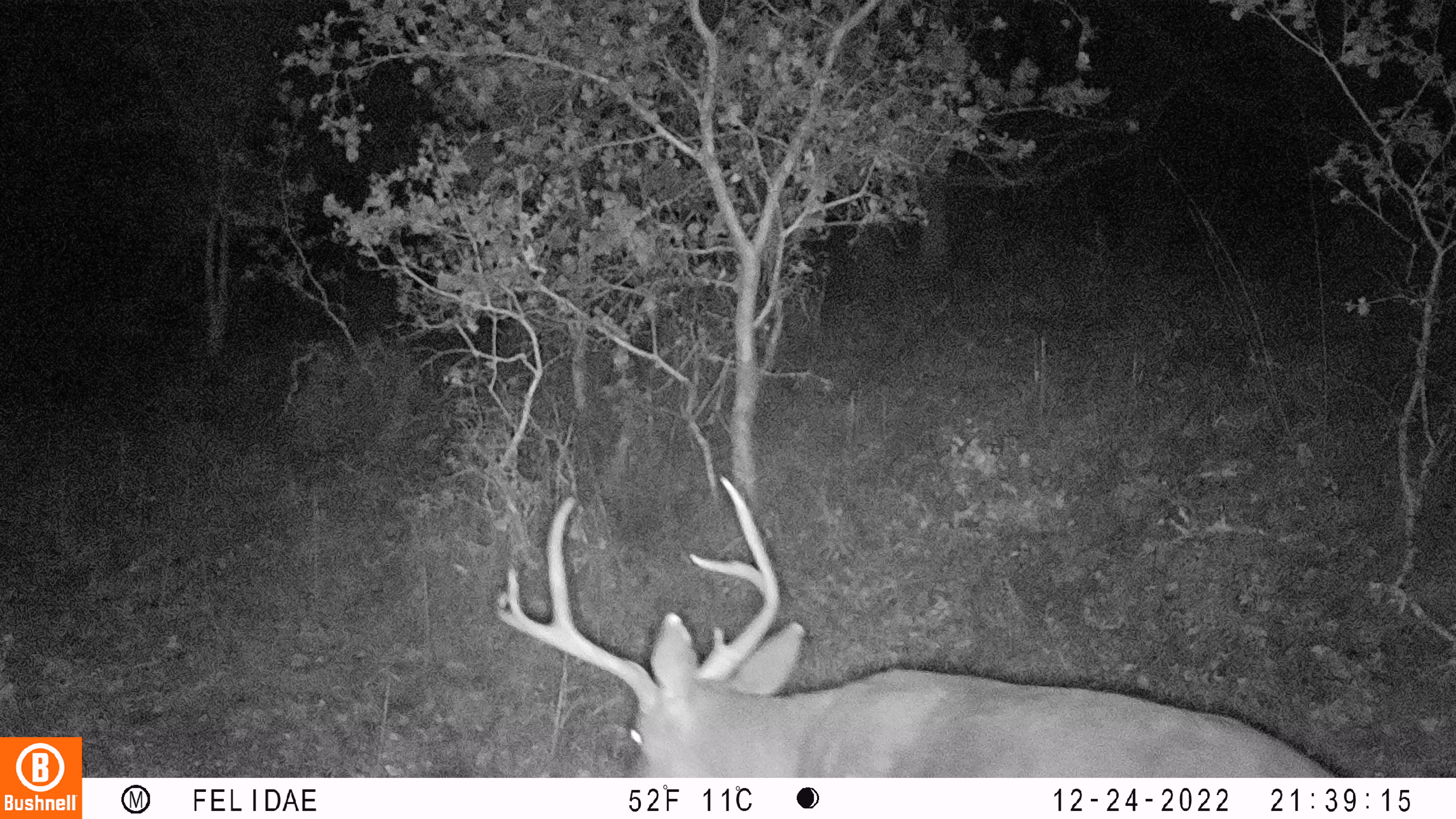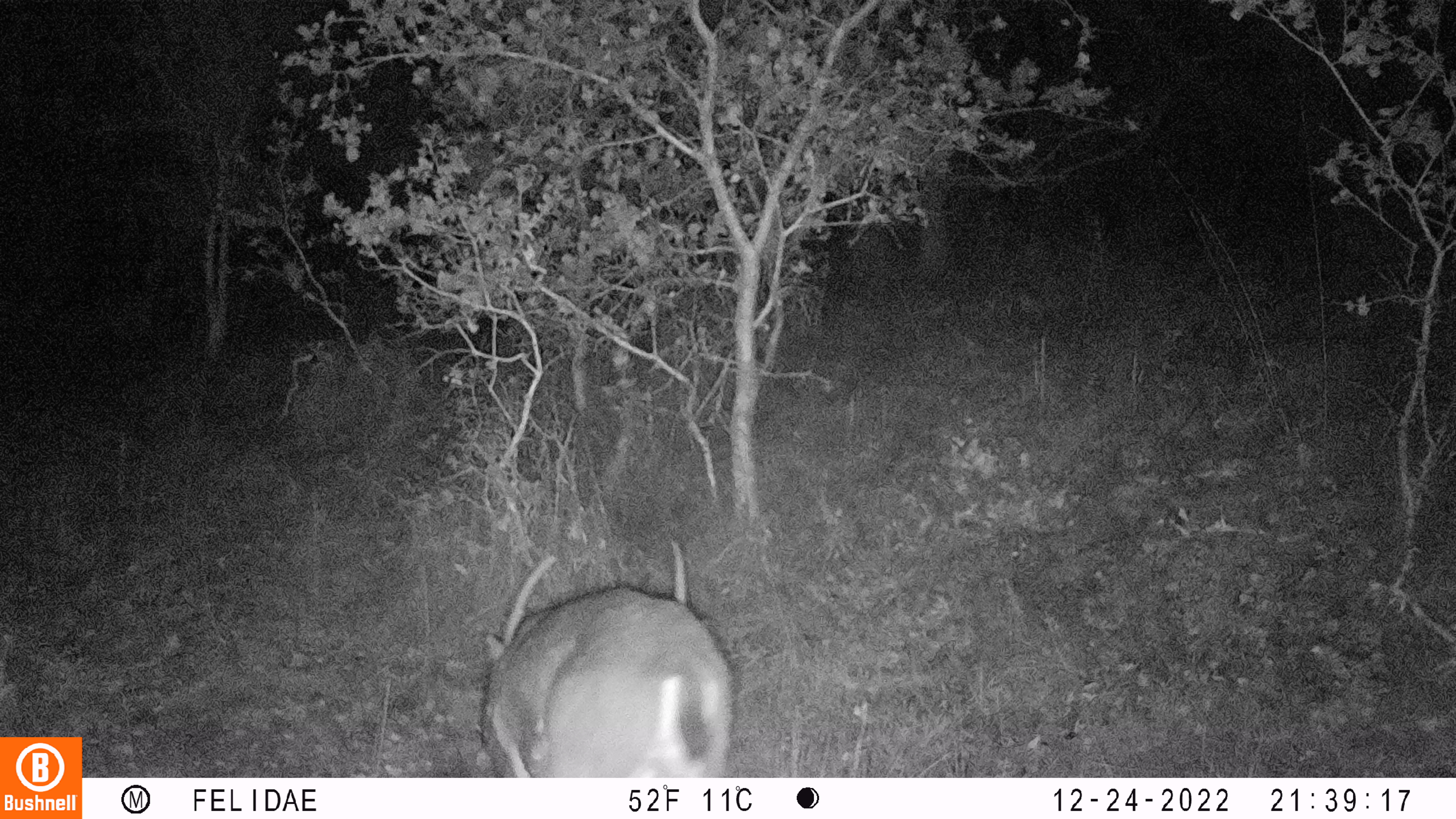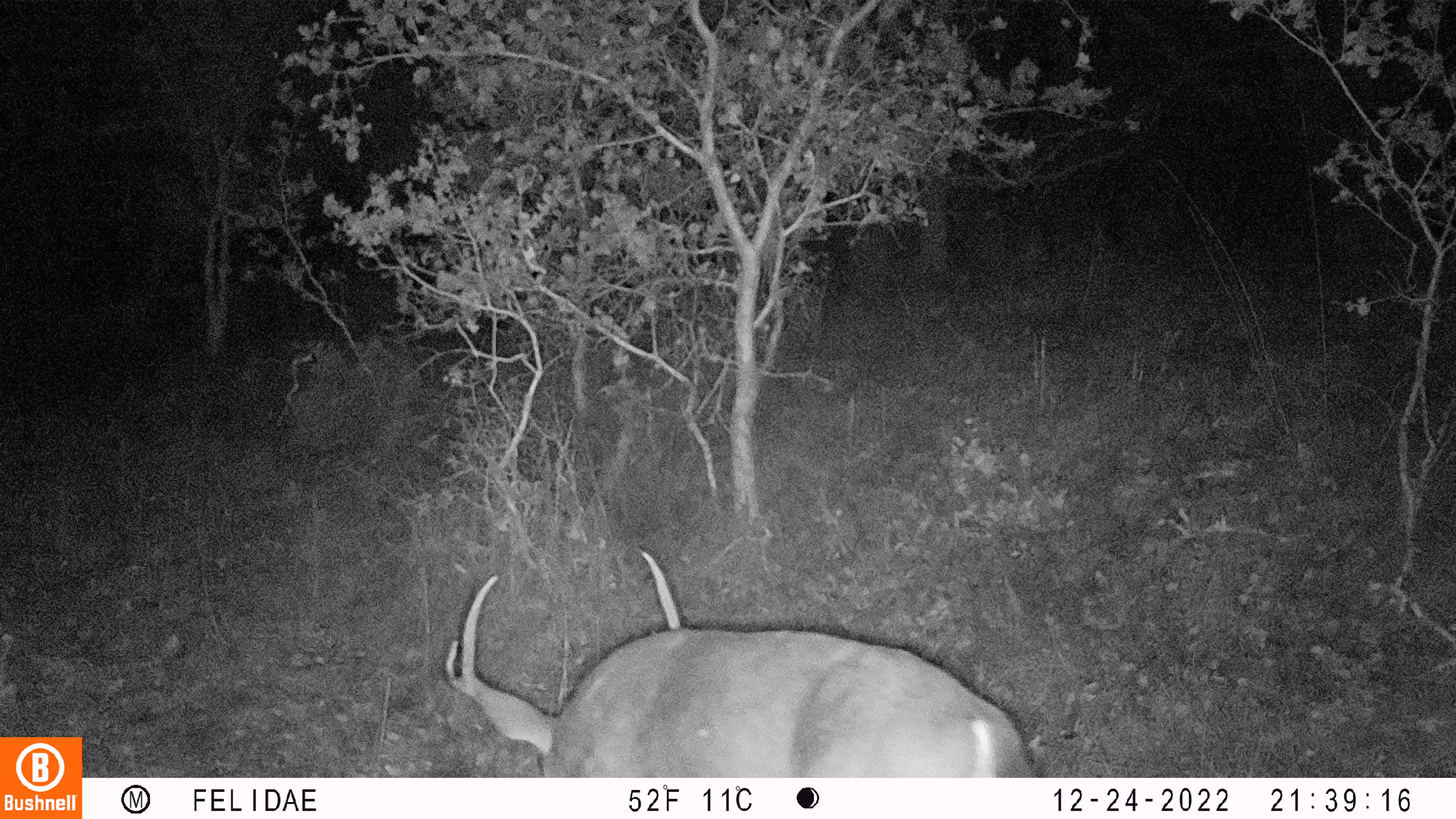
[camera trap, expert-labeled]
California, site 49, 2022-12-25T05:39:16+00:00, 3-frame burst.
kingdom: Animalia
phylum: Chordata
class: Mammalia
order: Artiodactyla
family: Cervidae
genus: Odocoileus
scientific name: Odocoileus hemionus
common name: mule deer